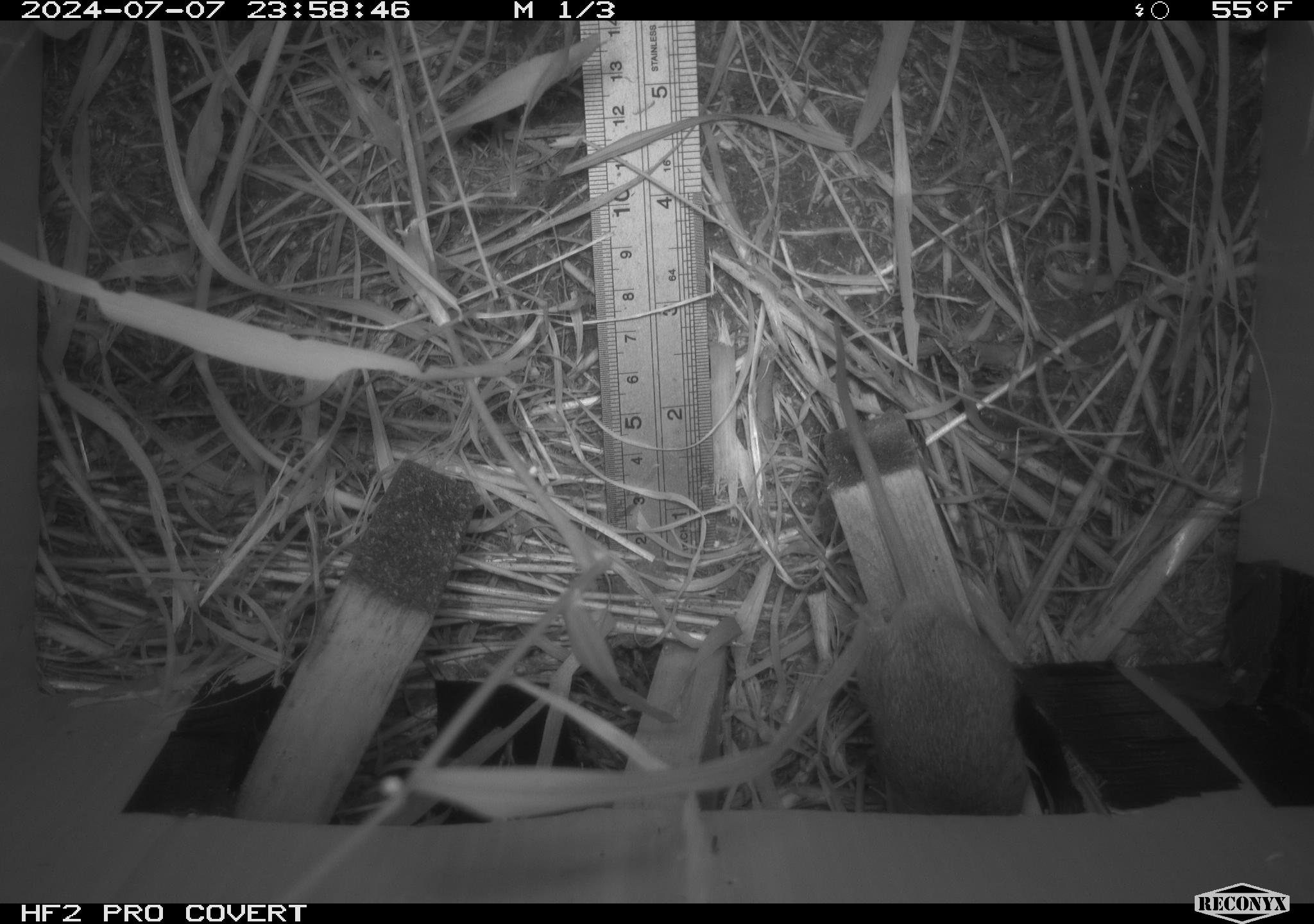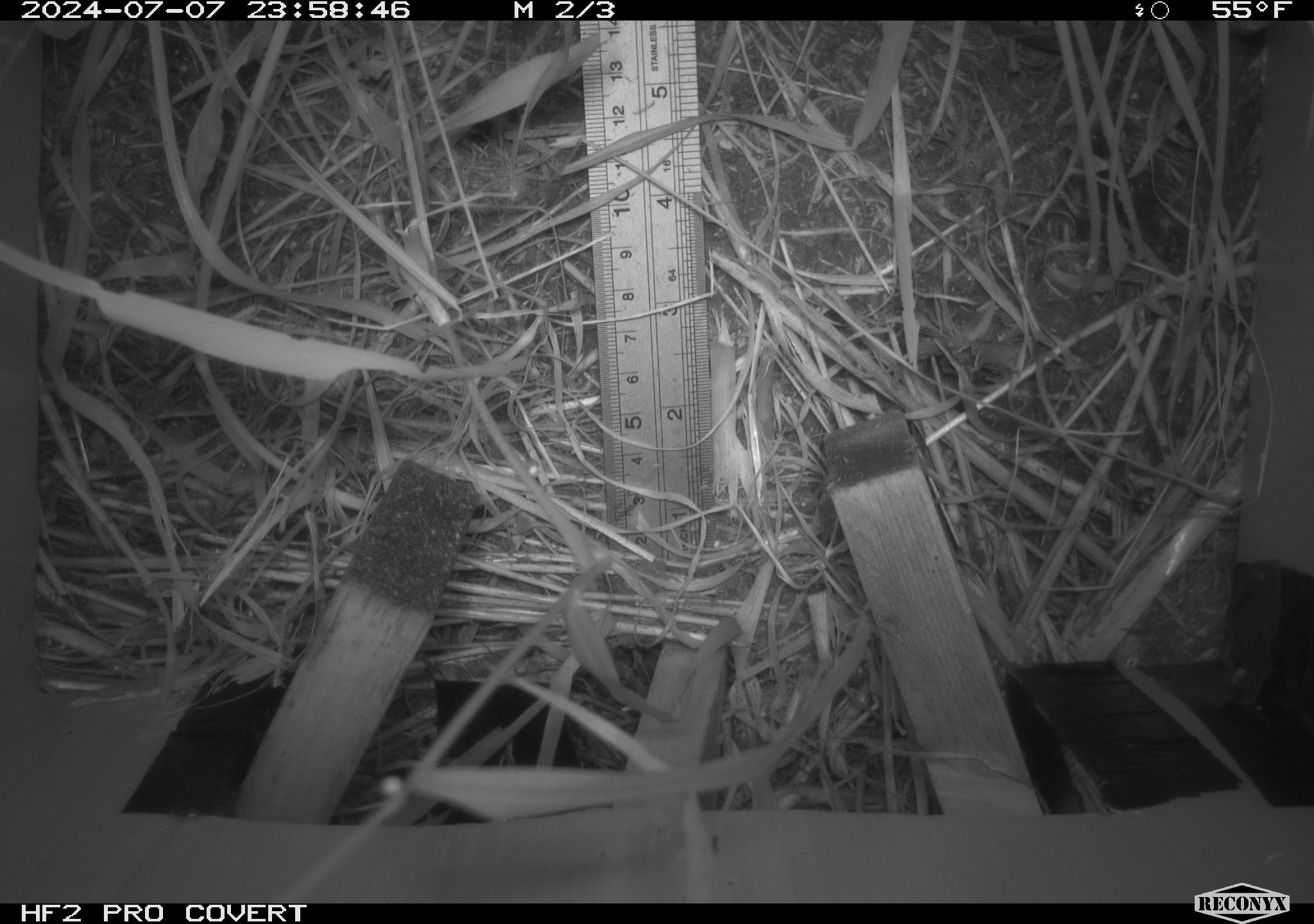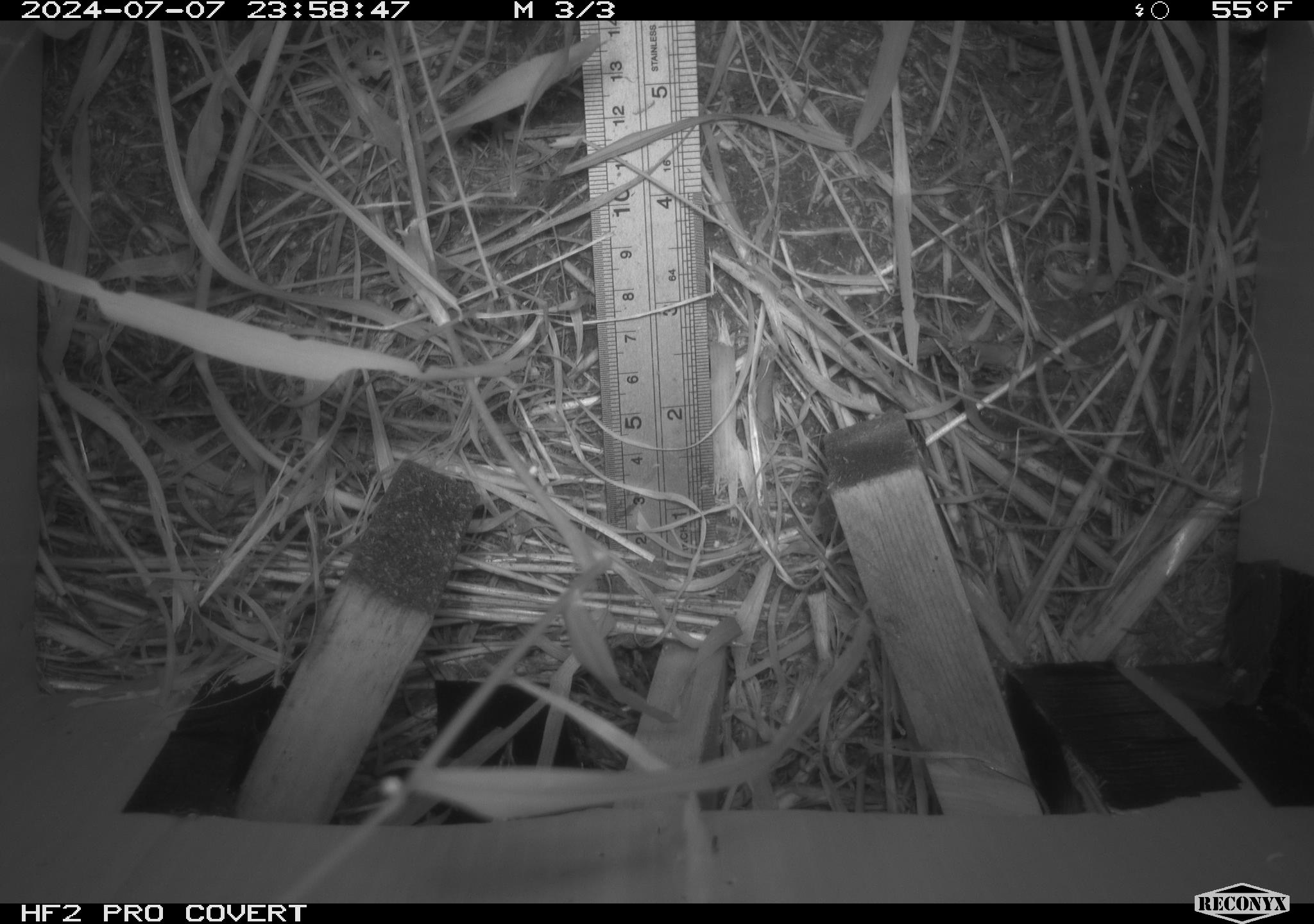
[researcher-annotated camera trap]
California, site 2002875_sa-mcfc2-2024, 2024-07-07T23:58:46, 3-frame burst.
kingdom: Animalia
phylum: Chordata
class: Mammalia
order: Rodentia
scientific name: Rodentia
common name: rodent